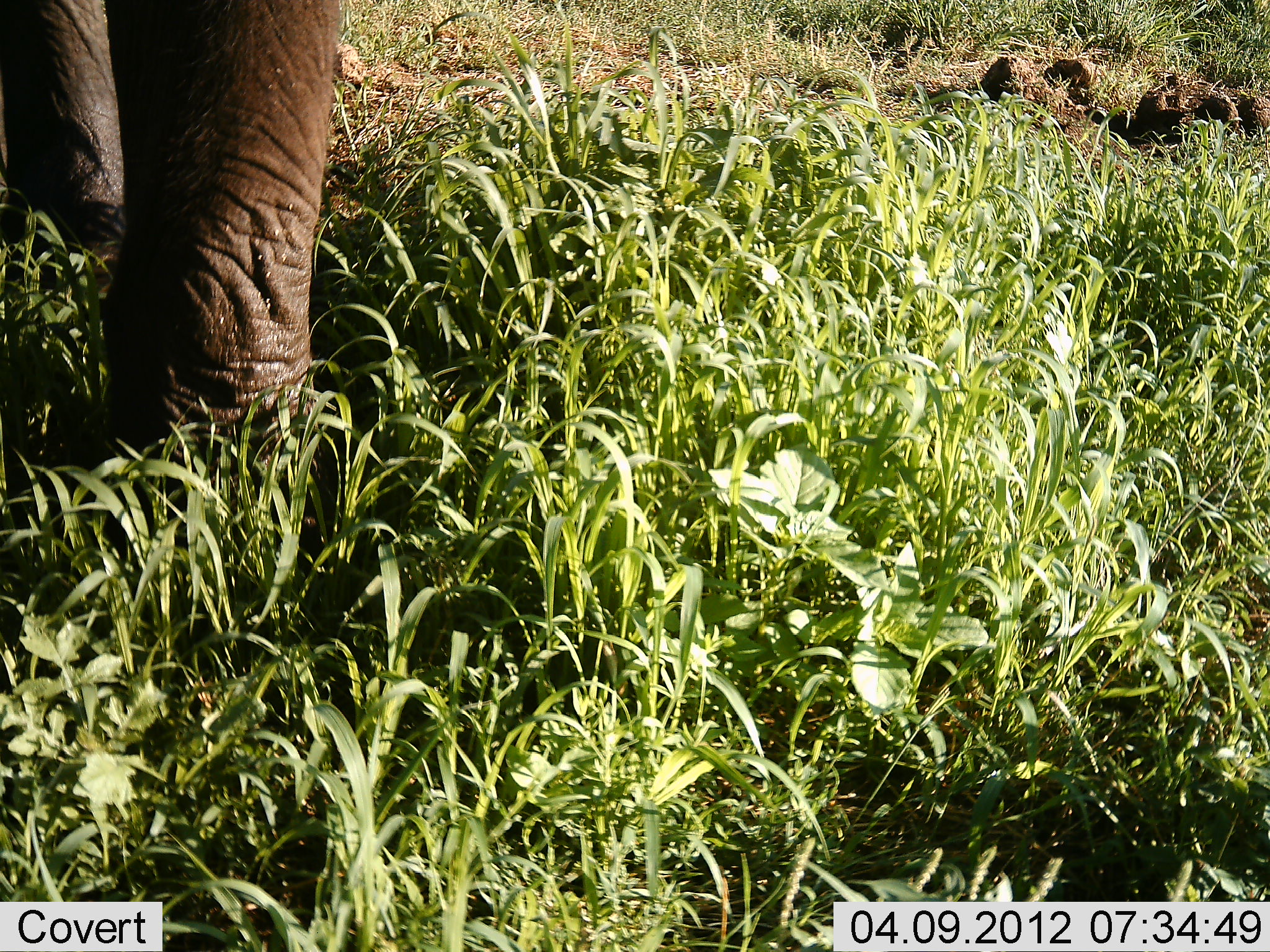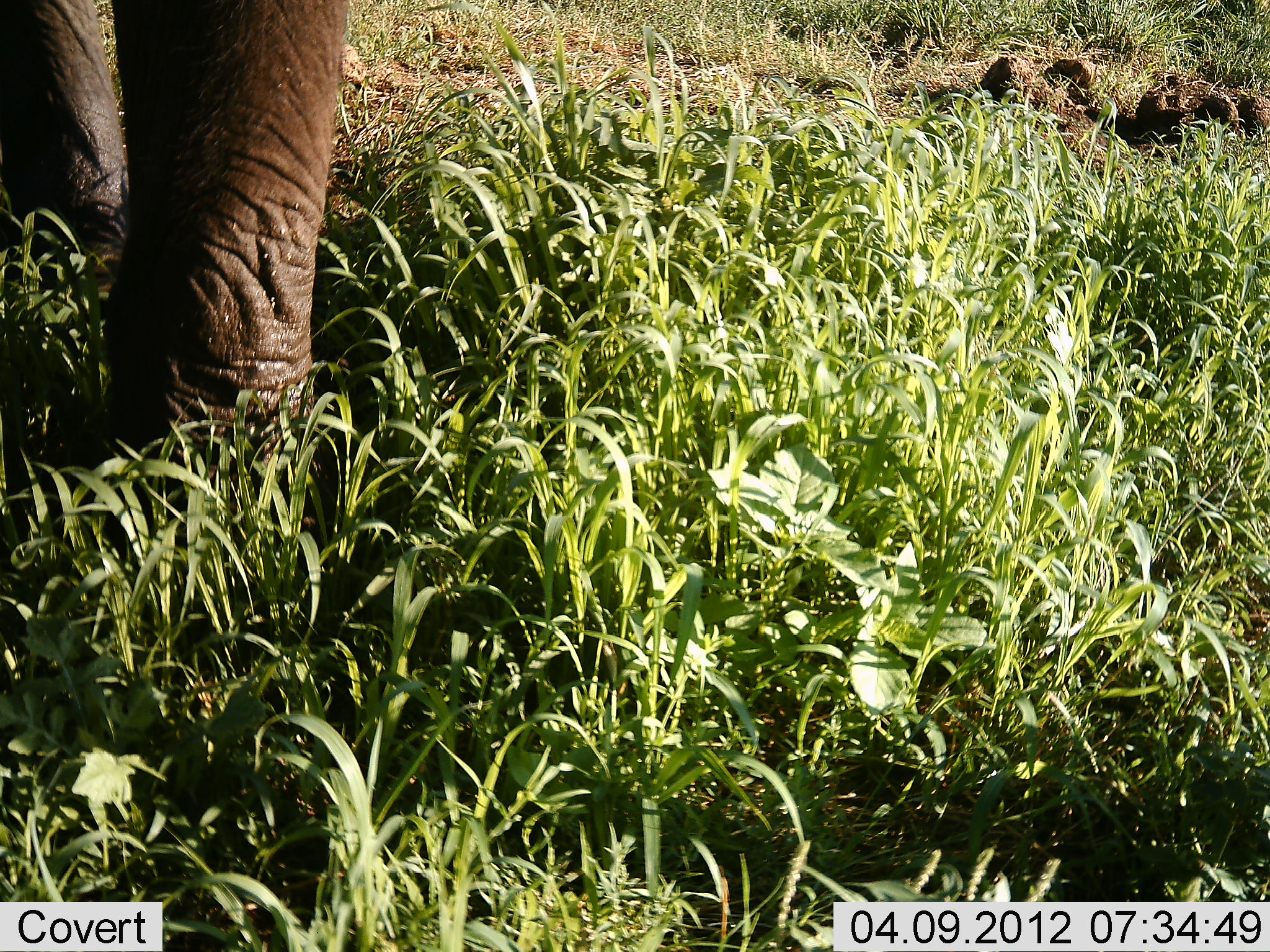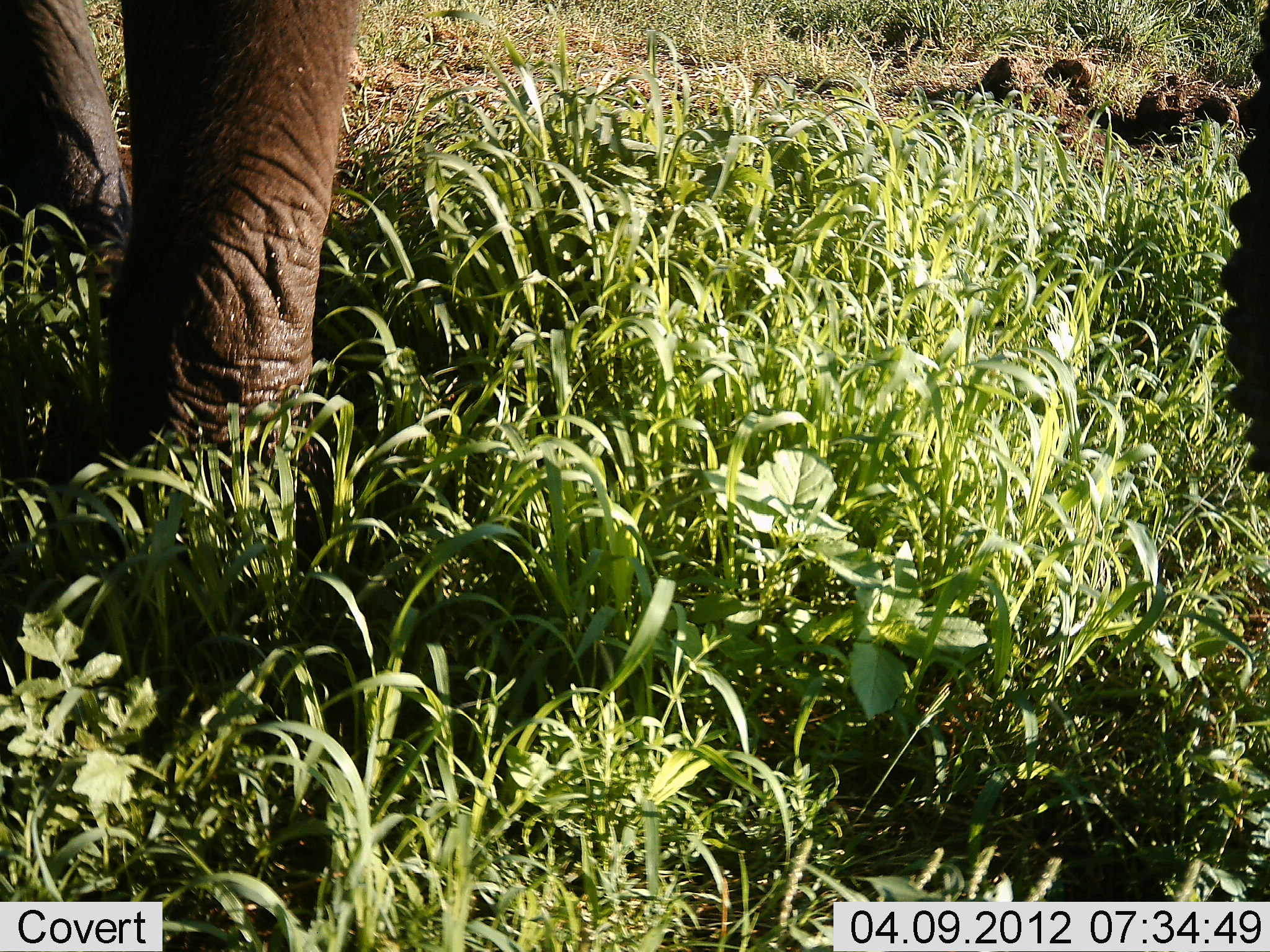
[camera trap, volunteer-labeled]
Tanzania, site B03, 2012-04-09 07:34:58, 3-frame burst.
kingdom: Animalia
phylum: Chordata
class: Mammalia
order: Proboscidea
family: Elephantidae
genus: Loxodonta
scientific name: Loxodonta africana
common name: african bush elephant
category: elephant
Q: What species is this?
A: Elephant (african bush elephant) (Loxodonta africana).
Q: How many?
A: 1.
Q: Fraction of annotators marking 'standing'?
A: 72%.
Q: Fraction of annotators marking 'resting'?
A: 6%.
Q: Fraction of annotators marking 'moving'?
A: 6%.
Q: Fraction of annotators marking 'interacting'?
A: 6%.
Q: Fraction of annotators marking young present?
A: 0%.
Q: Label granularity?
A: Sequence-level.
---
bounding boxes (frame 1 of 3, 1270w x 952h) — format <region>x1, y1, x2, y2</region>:
animal: <region>0, 0, 352, 544</region>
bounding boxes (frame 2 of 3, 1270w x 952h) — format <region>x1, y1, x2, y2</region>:
animal: <region>0, 0, 359, 571</region>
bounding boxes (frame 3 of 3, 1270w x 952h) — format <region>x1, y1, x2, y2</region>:
animal: <region>0, 0, 371, 524</region>; <region>1215, 0, 1268, 512</region>